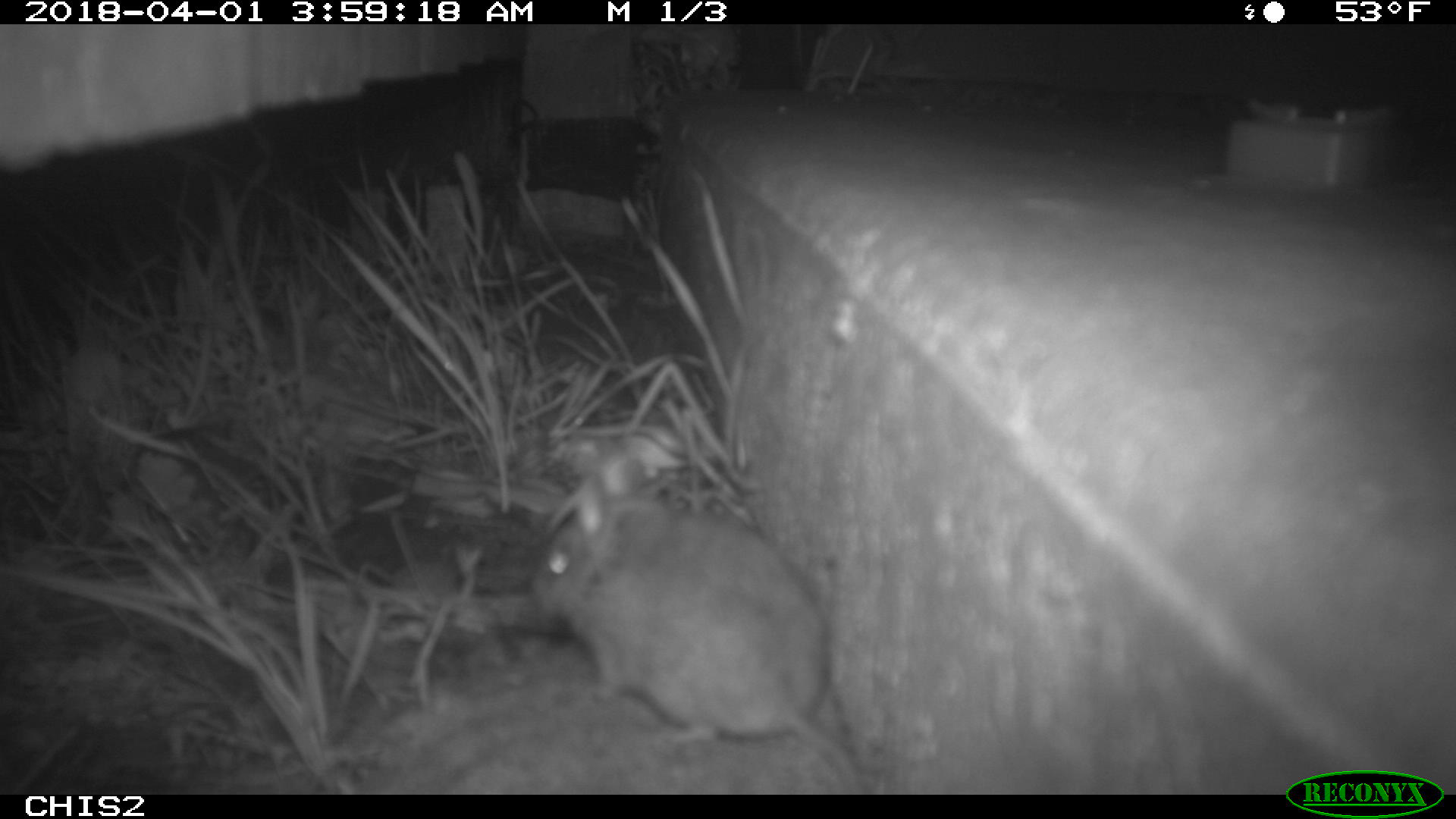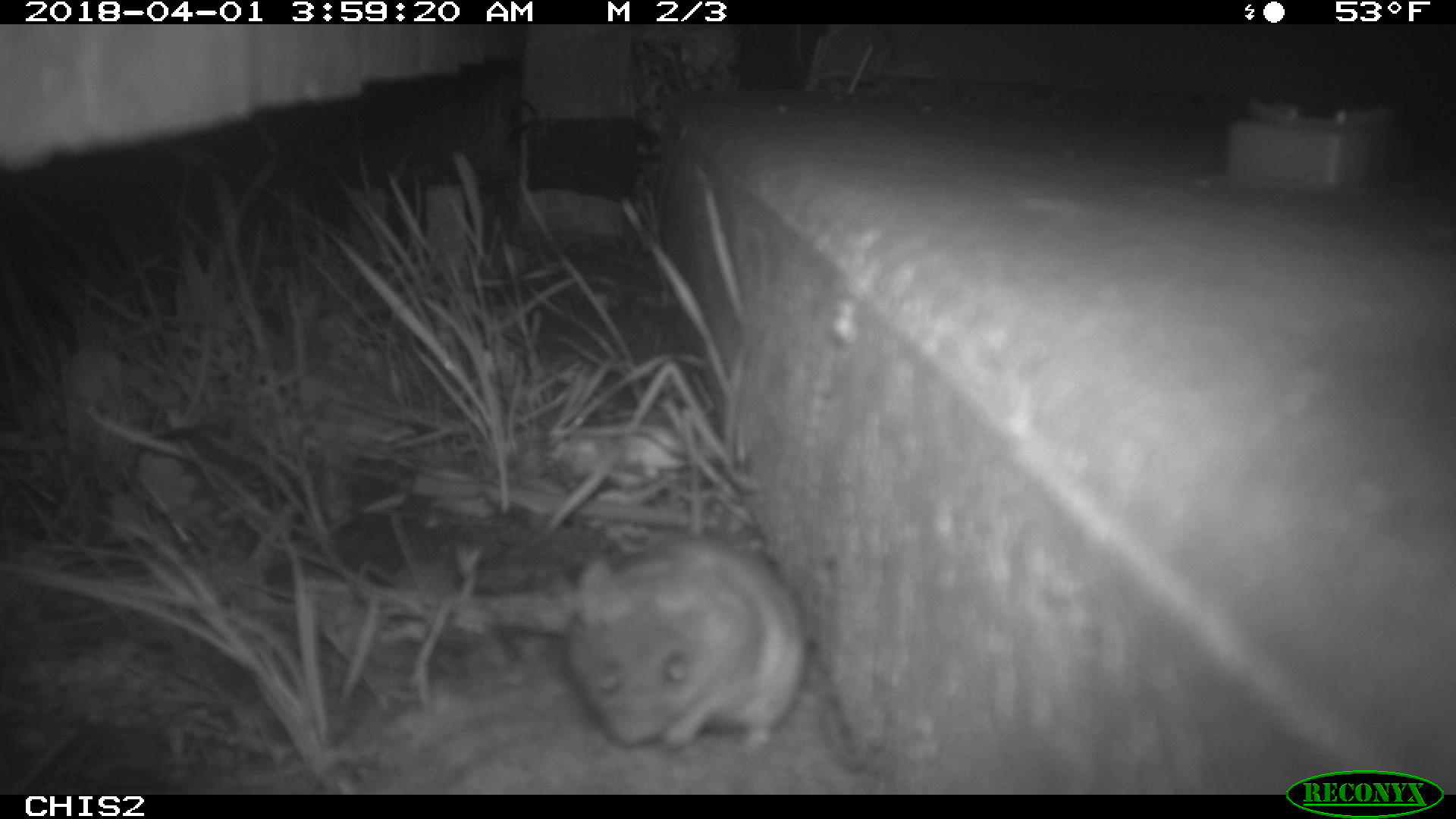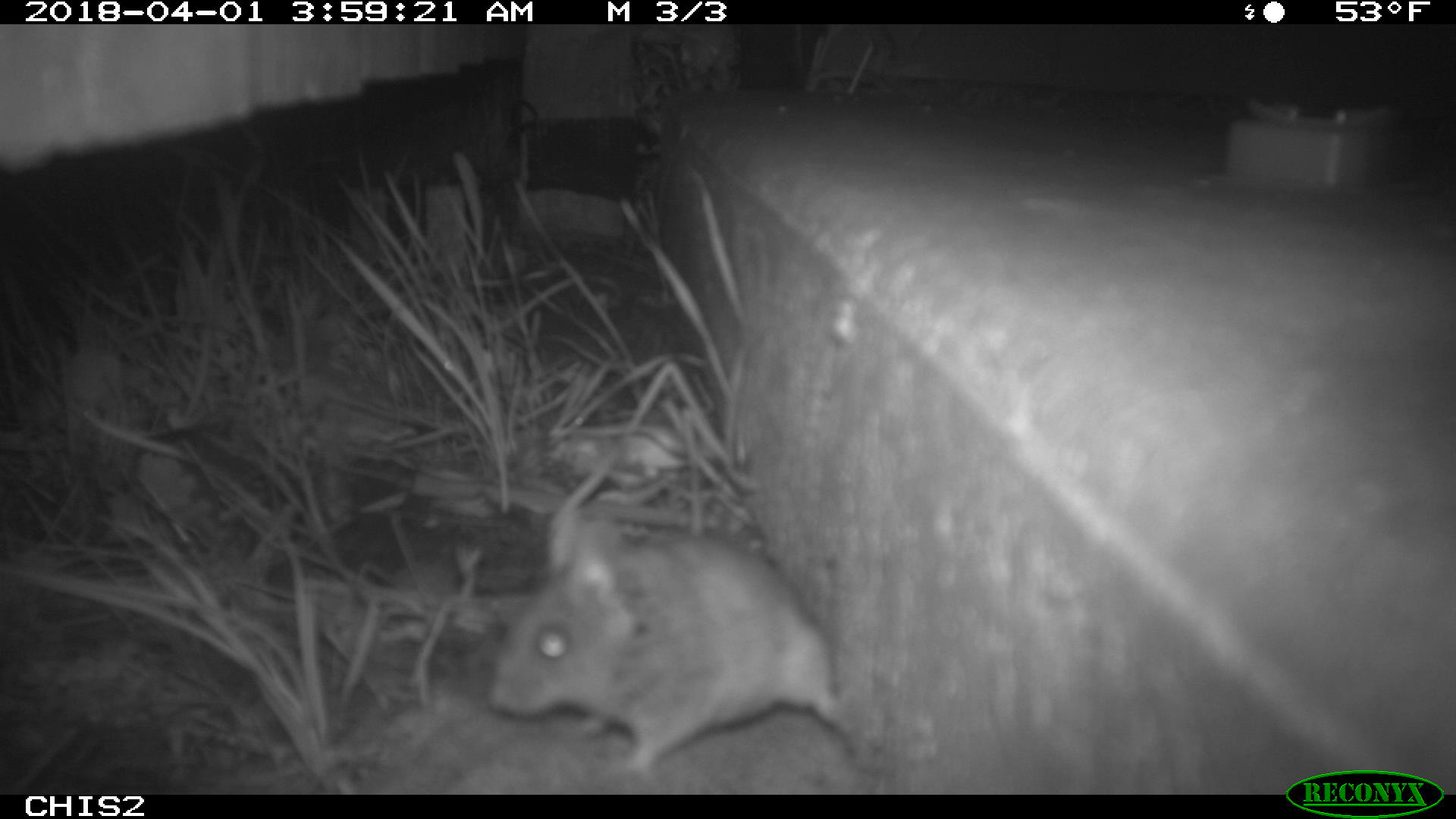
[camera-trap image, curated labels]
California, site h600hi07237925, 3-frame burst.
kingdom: Animalia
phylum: Chordata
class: Mammalia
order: Rodentia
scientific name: Rodentia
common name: rodent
Rodent (Rodentia).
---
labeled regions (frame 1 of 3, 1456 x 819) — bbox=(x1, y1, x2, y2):
rodent: bbox=(521, 451, 868, 793)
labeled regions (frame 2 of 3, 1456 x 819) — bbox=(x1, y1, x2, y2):
rodent: bbox=(566, 408, 805, 752)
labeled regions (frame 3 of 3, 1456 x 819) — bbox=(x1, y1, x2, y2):
rodent: bbox=(488, 516, 844, 770)